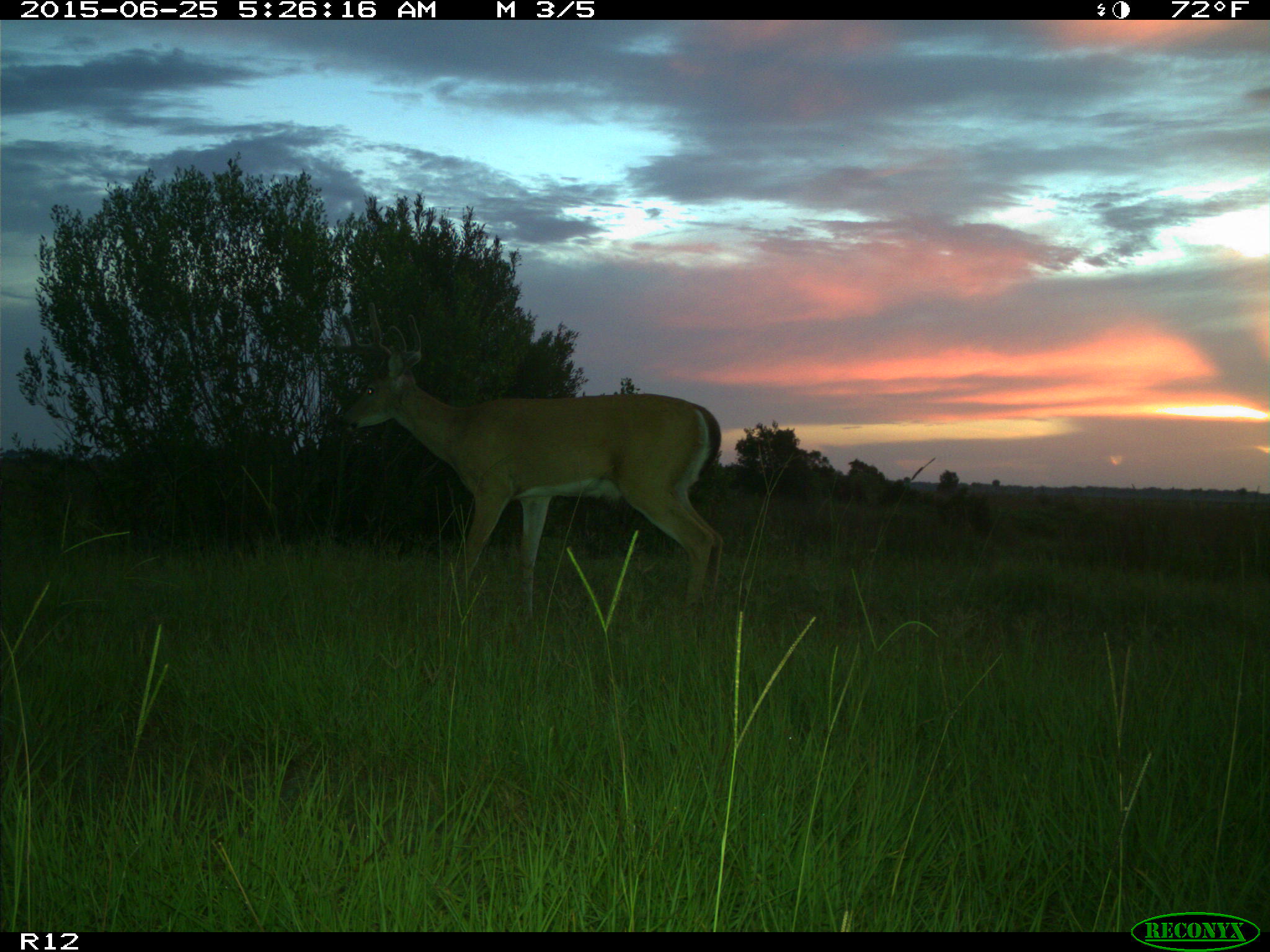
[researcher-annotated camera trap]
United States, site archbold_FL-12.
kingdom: Animalia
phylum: Chordata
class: Mammalia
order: Artiodactyla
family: Cervidae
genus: Odocoileus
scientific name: Odocoileus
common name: deer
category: unidentified deer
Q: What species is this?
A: Unidentified deer (deer) (Odocoileus).